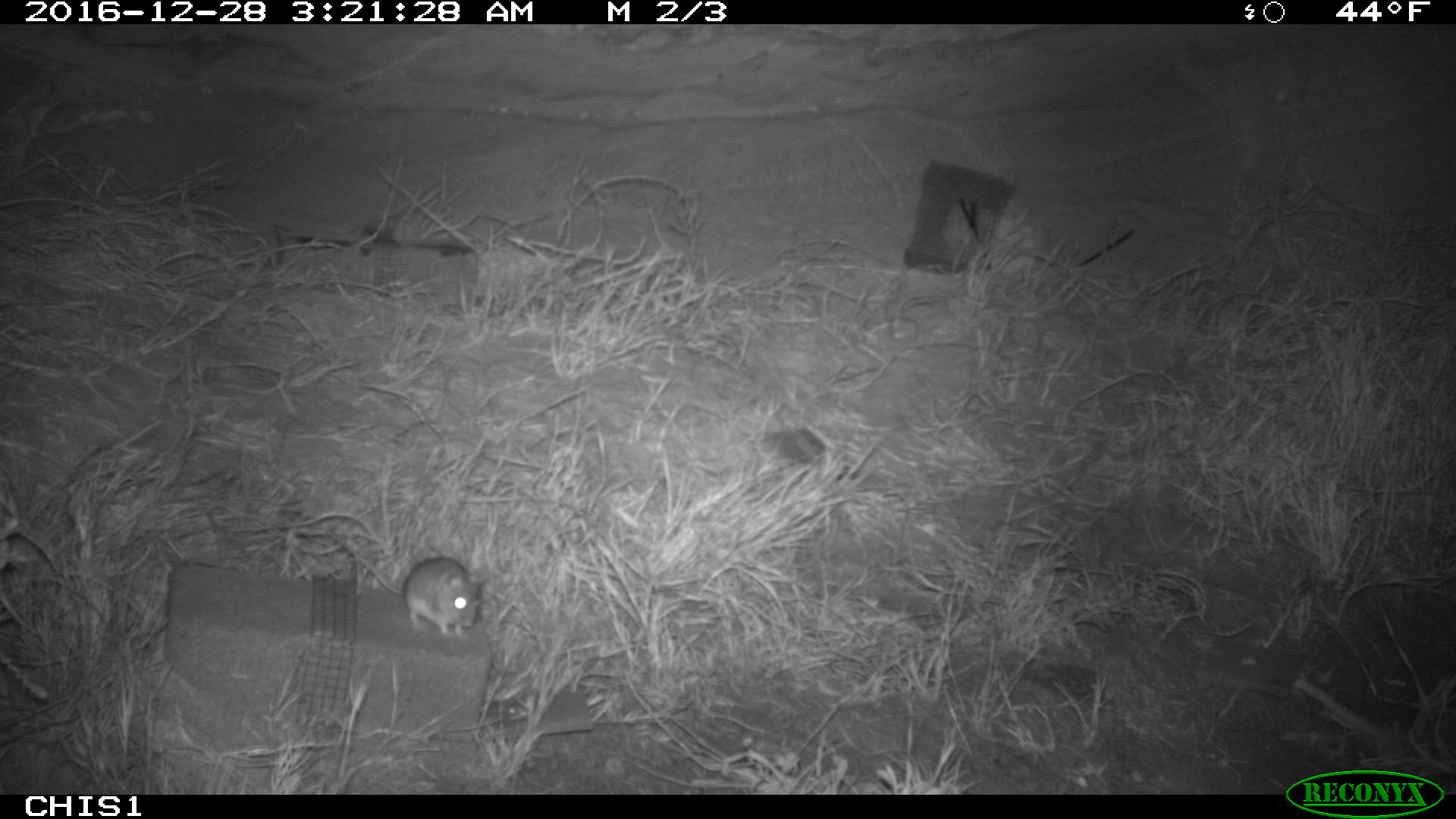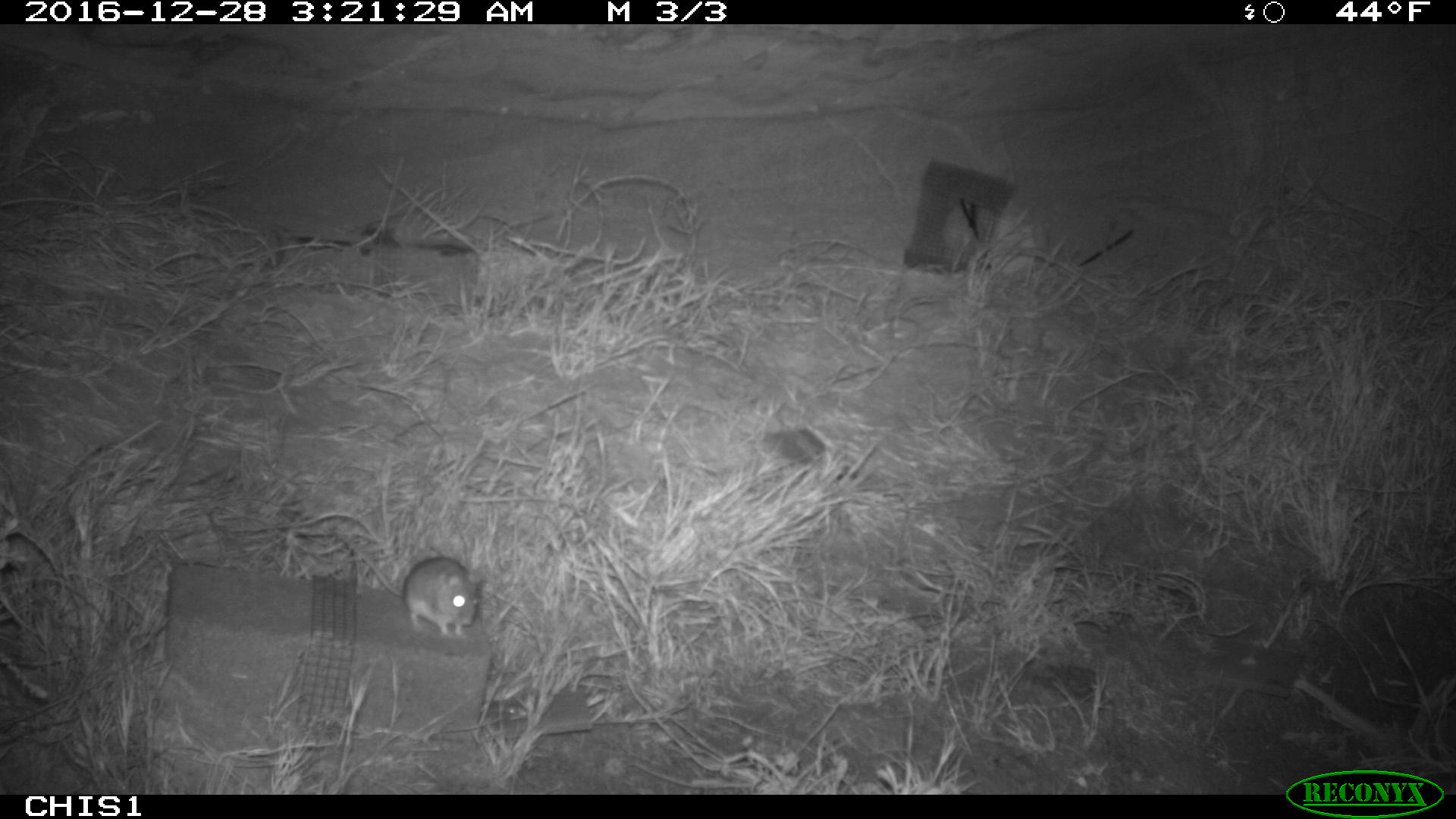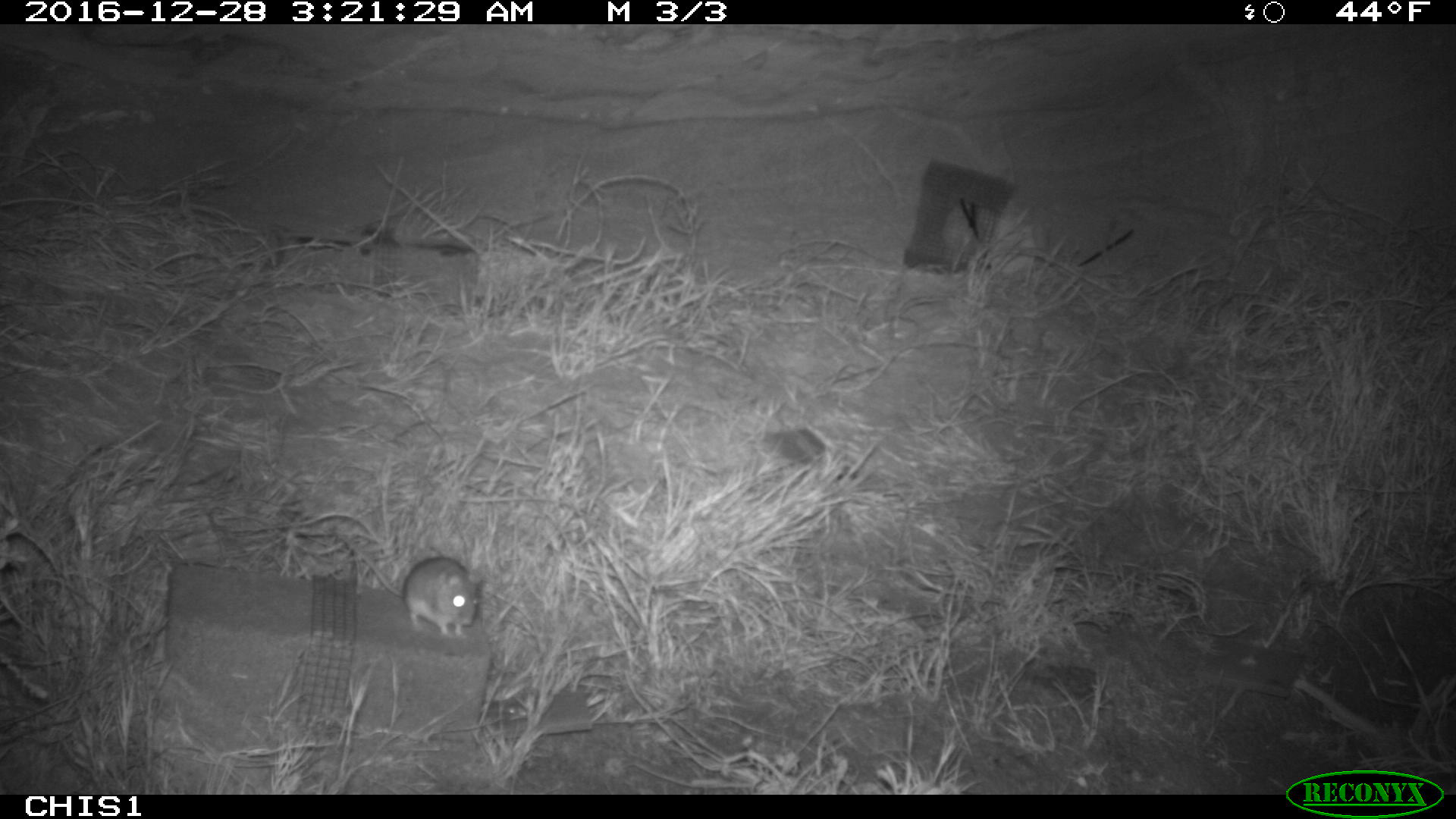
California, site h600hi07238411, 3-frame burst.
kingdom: Animalia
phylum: Chordata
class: Mammalia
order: Rodentia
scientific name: Rodentia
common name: rodent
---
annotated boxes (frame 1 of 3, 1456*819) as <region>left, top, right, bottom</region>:
rodent: <region>327, 533, 478, 638</region>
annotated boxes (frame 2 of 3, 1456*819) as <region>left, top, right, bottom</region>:
rodent: <region>332, 528, 483, 639</region>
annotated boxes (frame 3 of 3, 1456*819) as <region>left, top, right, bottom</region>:
rodent: <region>338, 533, 481, 638</region>